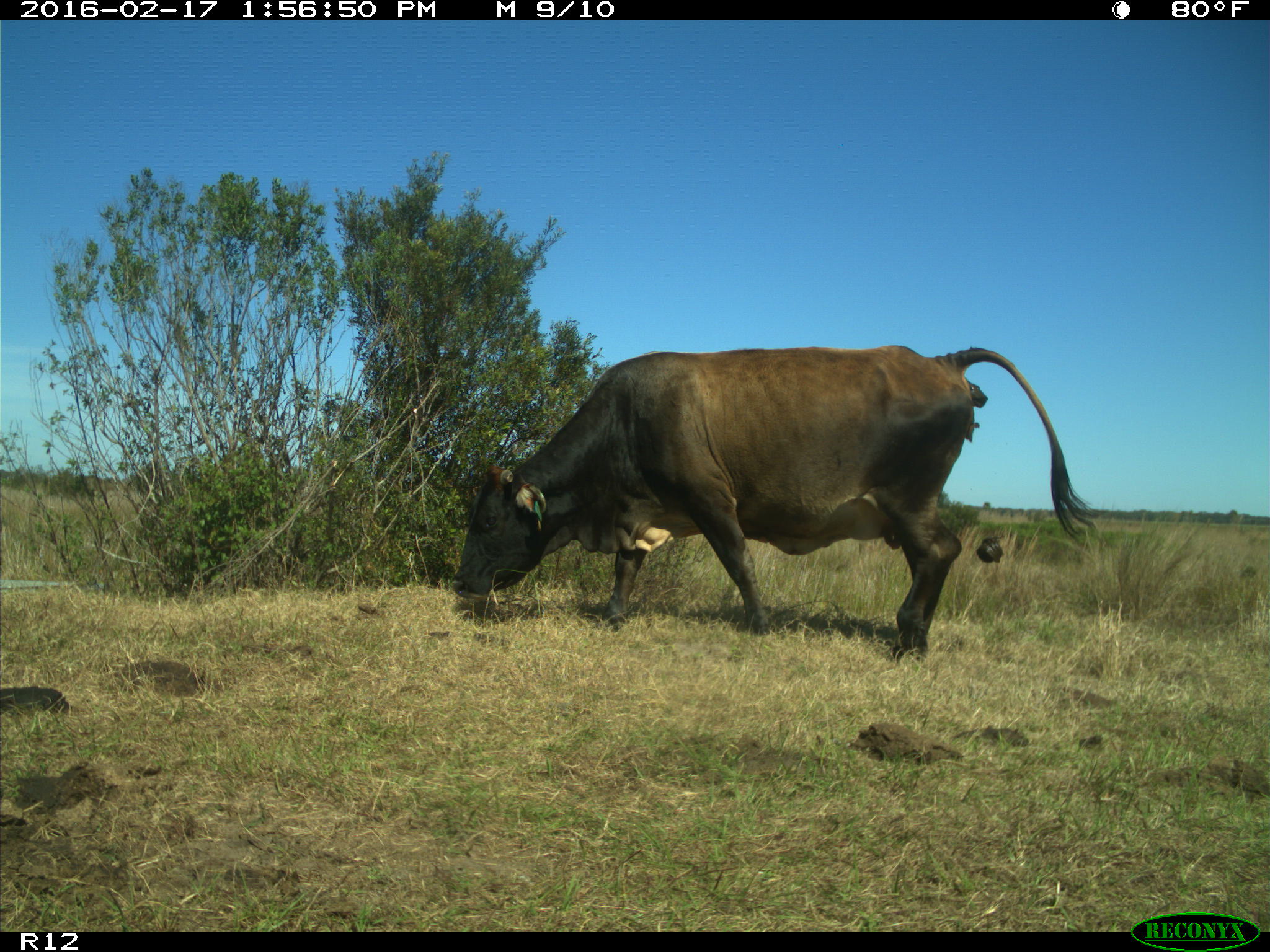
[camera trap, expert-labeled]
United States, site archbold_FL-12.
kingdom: Animalia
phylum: Chordata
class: Mammalia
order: Artiodactyla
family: Bovidae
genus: Bos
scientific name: Bos taurus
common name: domestic cow